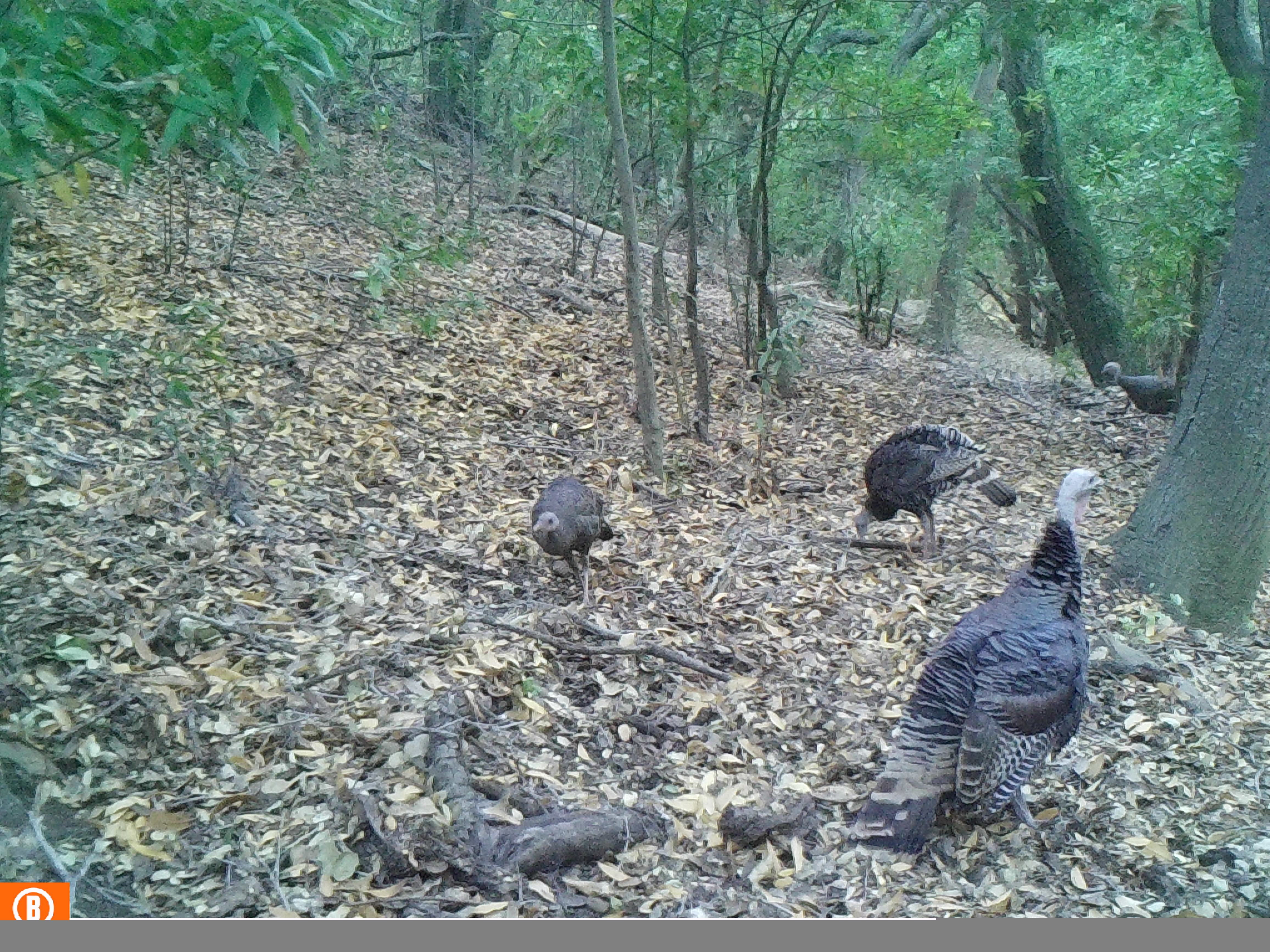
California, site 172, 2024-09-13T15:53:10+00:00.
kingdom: Animalia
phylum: Chordata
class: Aves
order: Galliformes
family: Phasianidae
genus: Meleagris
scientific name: Meleagris gallopavo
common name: turkey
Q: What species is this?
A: Turkey (Meleagris gallopavo).